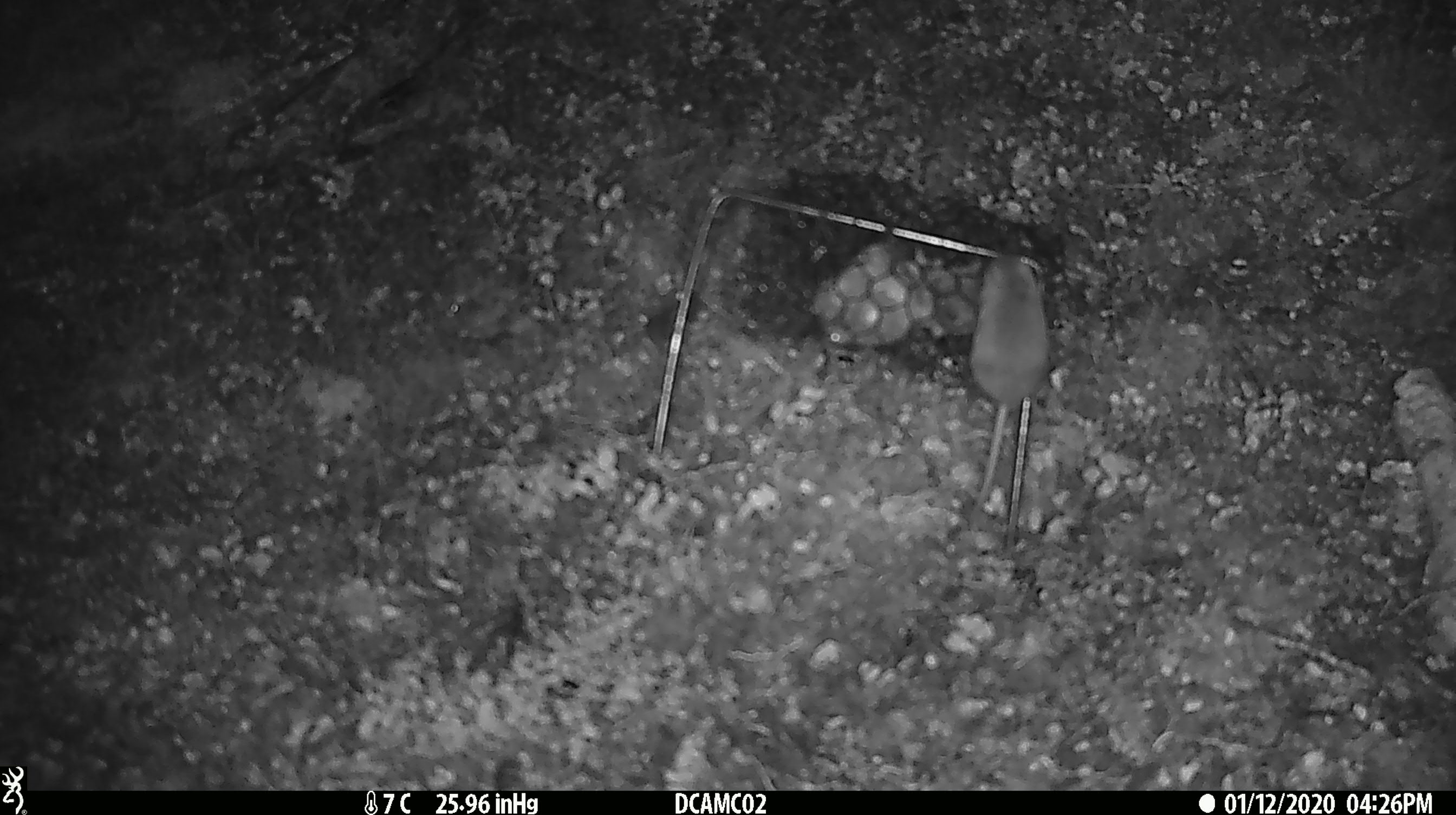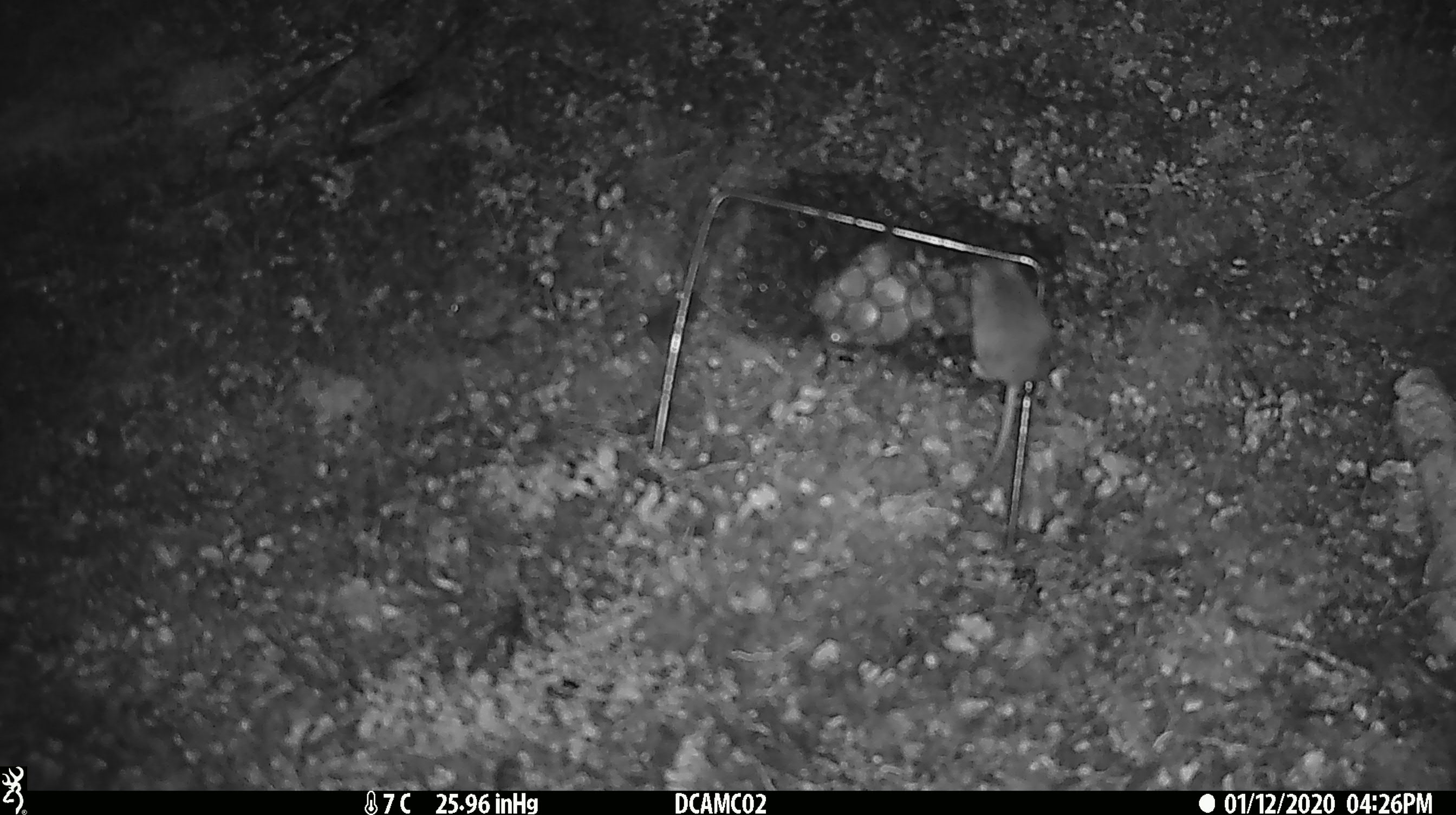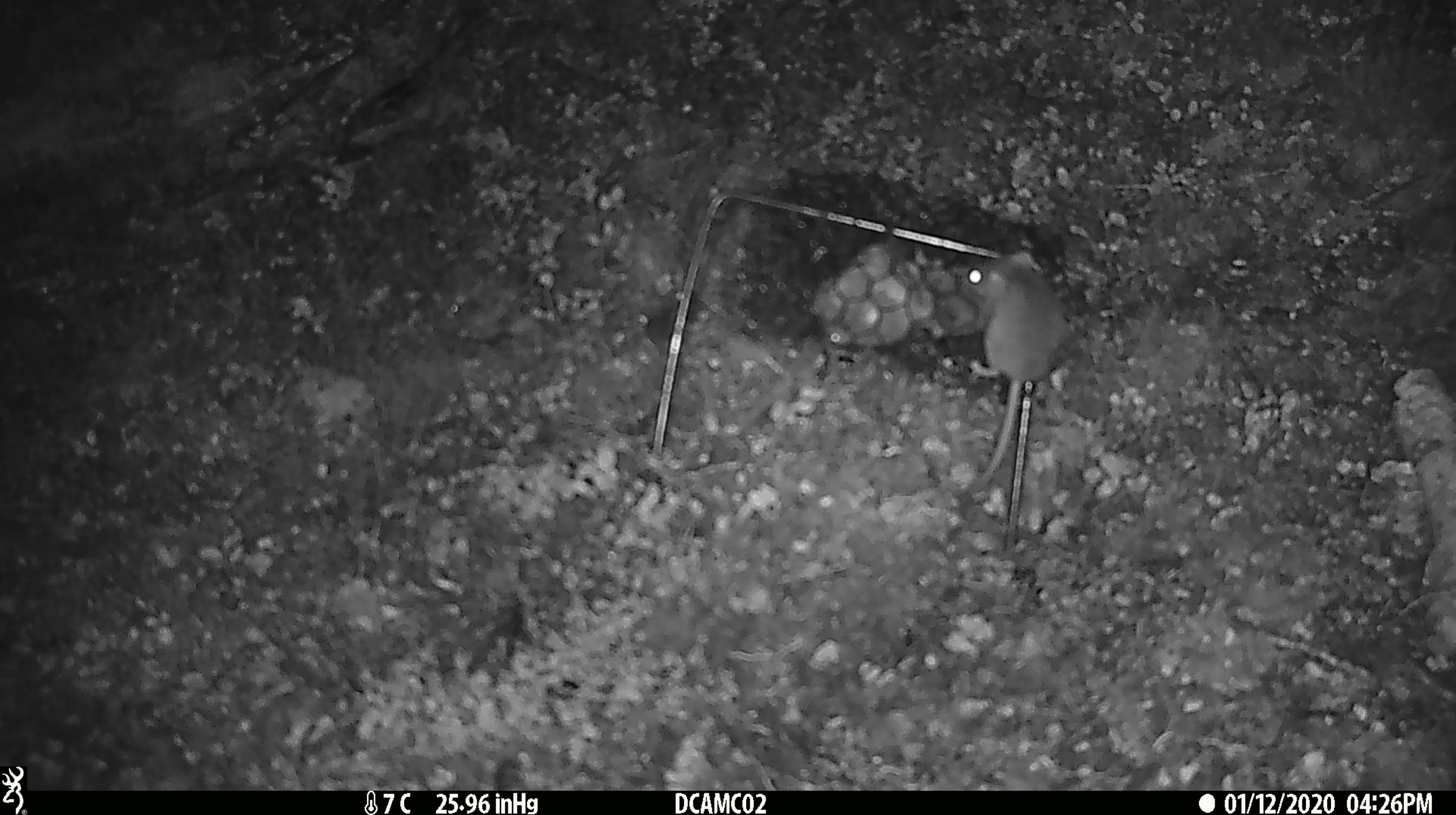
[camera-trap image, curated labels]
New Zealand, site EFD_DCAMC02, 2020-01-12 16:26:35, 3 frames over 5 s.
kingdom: Animalia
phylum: Chordata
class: Mammalia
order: Rodentia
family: Muridae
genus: Mus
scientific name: Mus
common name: mouse